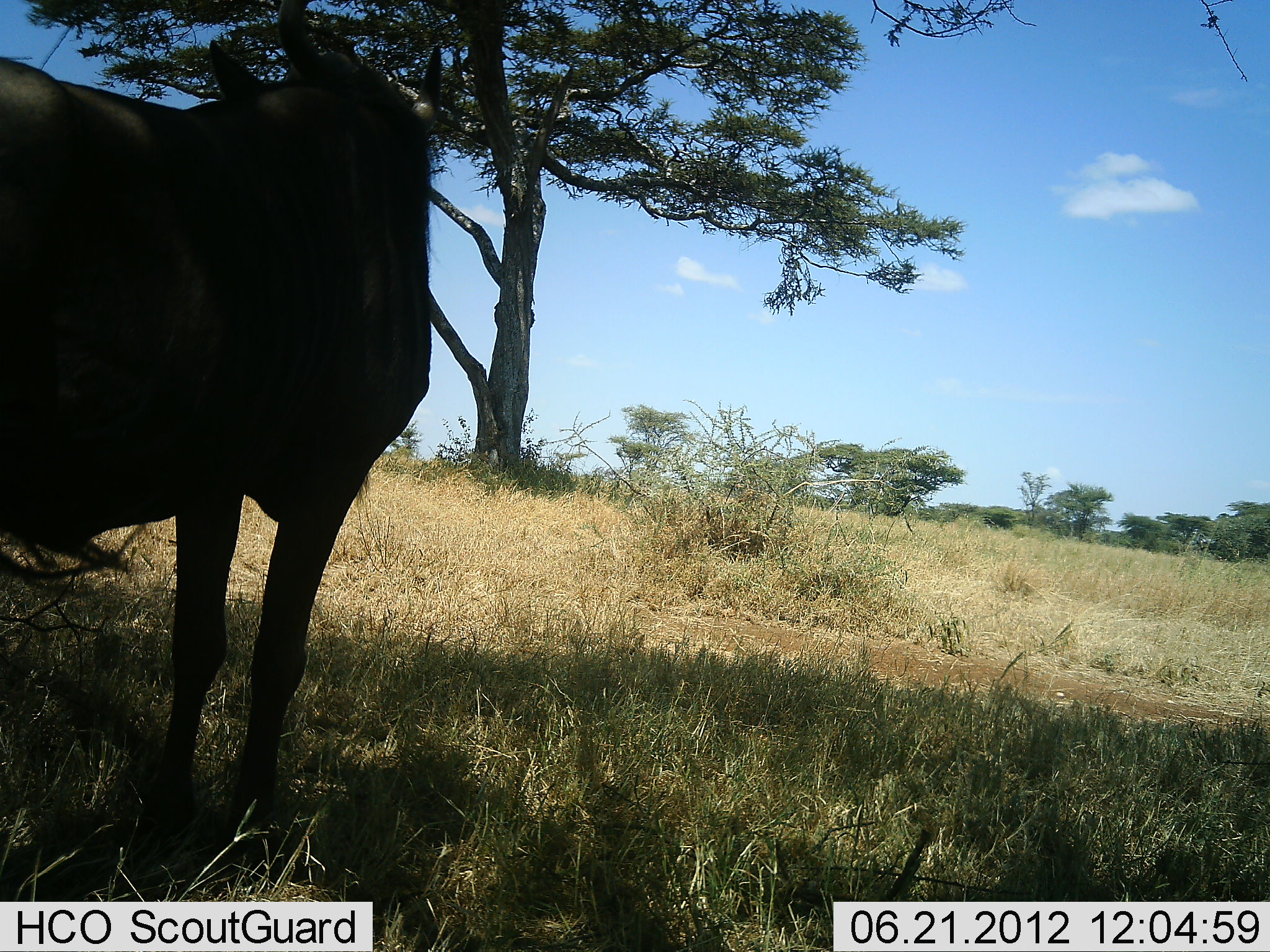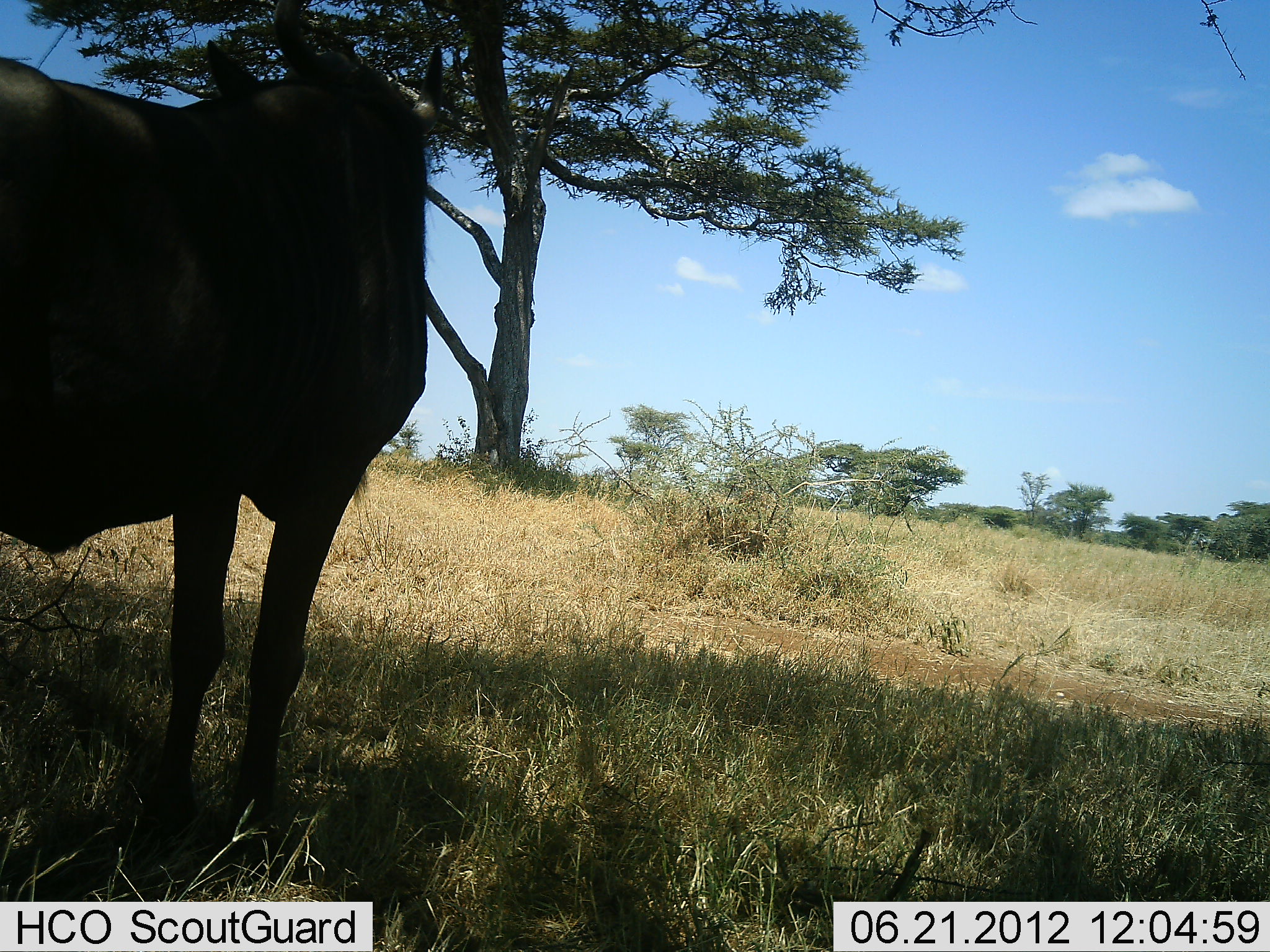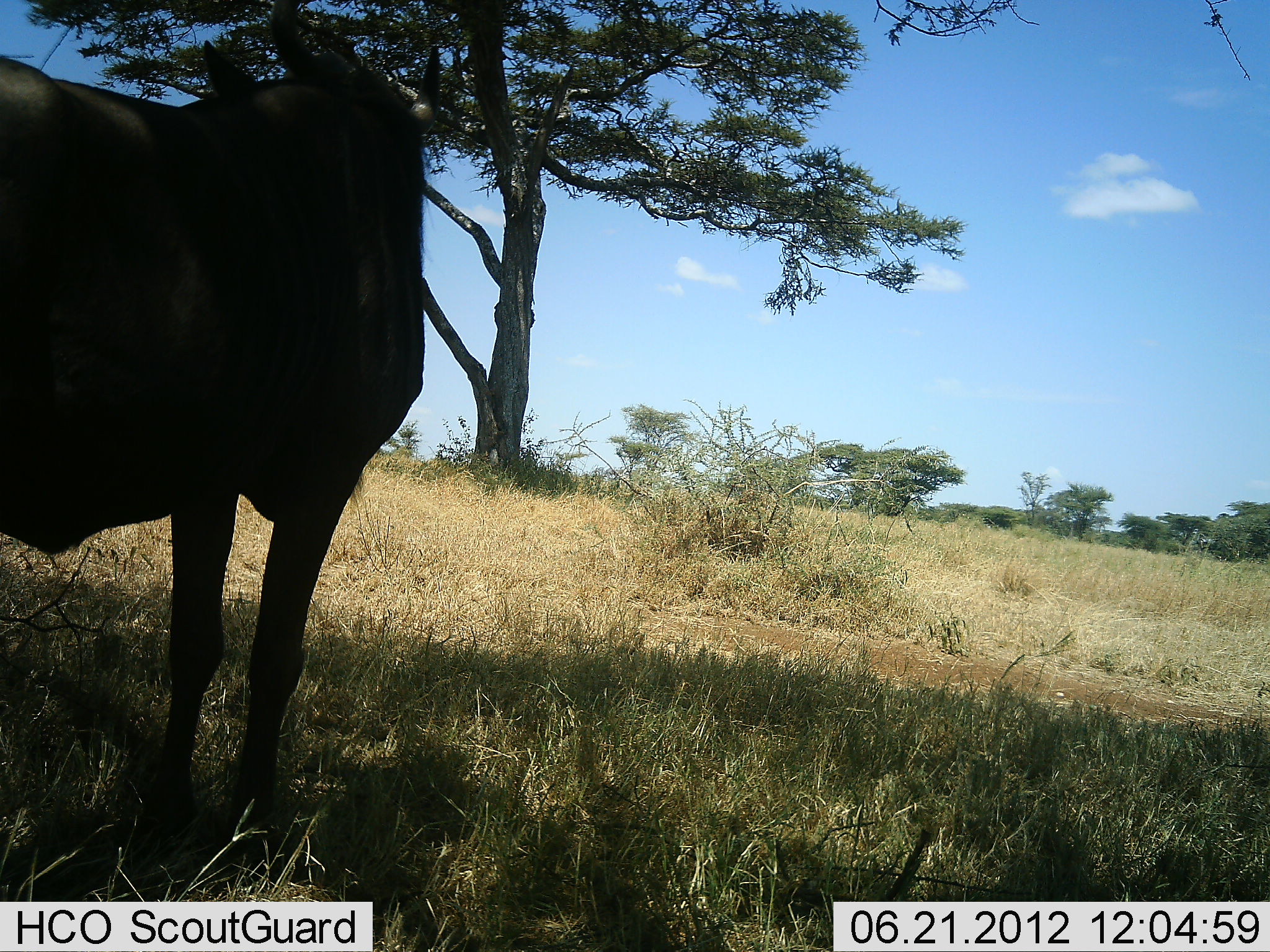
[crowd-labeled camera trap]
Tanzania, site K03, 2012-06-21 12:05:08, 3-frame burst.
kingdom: Animalia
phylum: Chordata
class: Mammalia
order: Artiodactyla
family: Bovidae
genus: Connochaetes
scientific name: Connochaetes taurinus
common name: blue wildebeest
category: wildebeest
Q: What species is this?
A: Wildebeest (blue wildebeest) (Connochaetes taurinus).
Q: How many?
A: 1.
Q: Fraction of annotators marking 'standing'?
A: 100%.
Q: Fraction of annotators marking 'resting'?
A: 0%.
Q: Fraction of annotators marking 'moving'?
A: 0%.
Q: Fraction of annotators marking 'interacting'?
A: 0%.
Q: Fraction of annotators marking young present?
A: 0%.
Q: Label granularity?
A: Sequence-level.